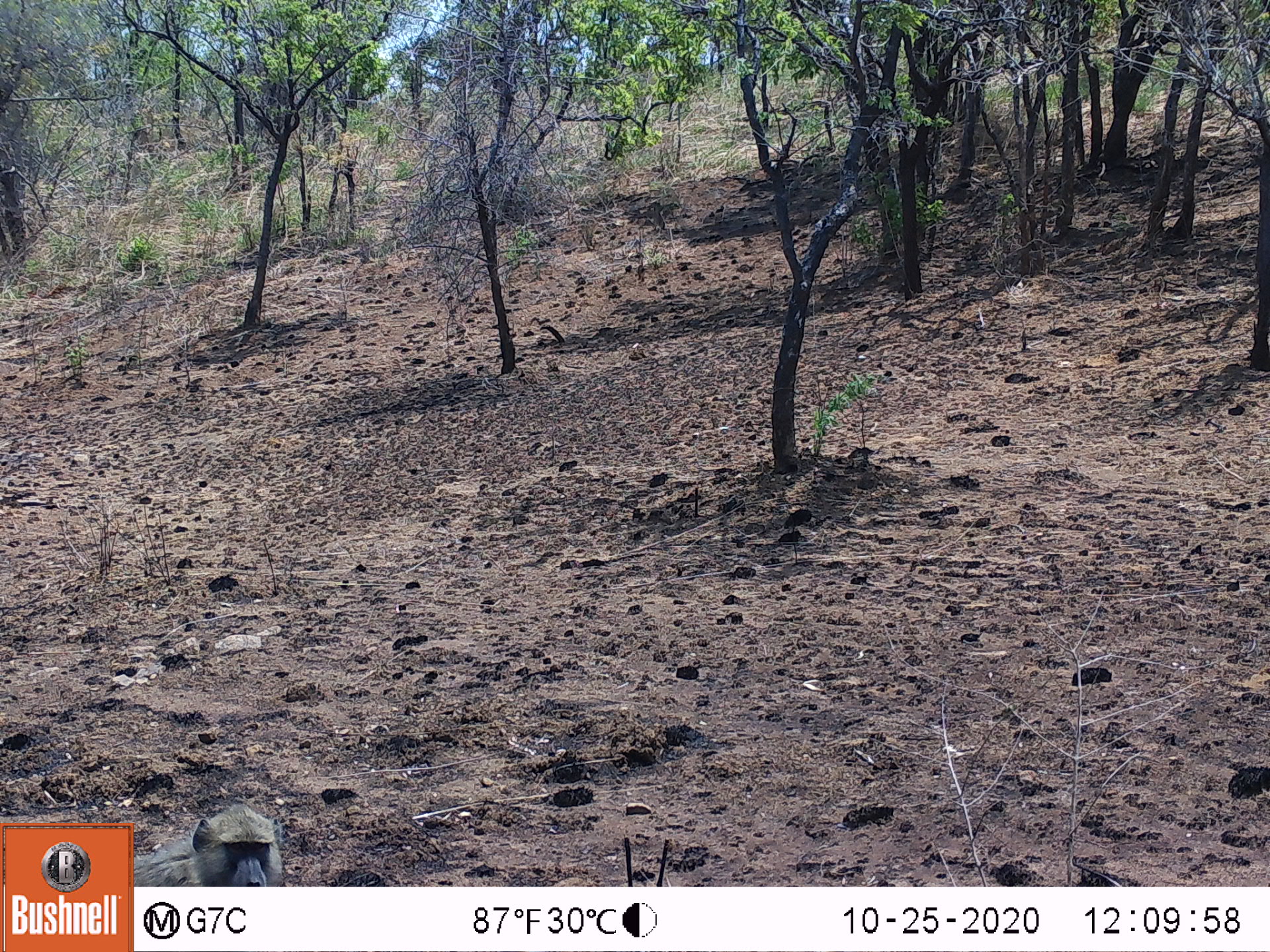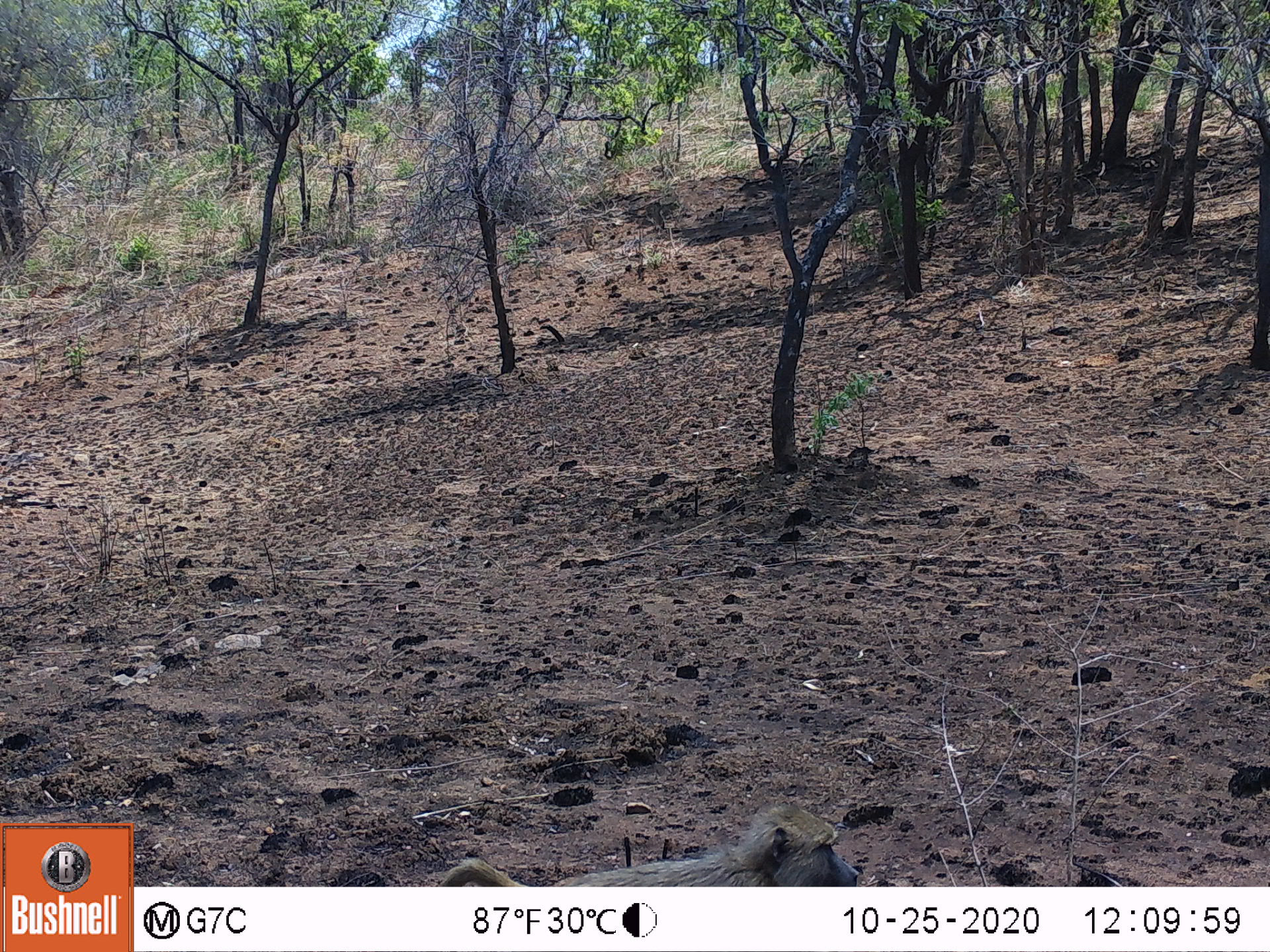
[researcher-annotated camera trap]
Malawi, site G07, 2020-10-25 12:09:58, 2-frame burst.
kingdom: Animalia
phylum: Chordata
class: Mammalia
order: Primates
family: Cercopithecidae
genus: Papio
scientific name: Papio cynocephalus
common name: yellow baboon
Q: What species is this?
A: Yellow baboon (Papio cynocephalus).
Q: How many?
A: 1.